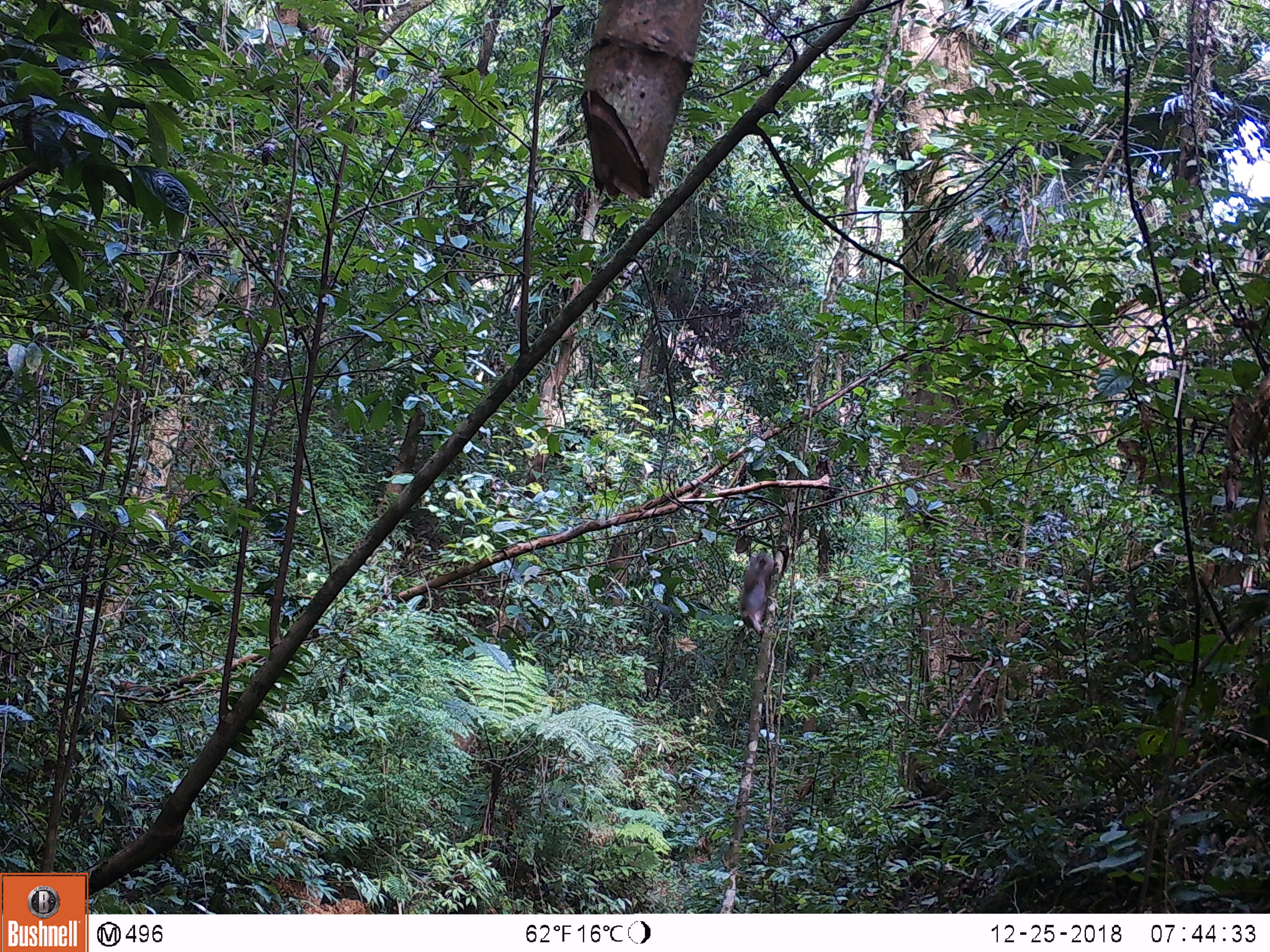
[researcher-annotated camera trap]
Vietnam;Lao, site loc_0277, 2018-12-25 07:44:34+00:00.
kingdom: Animalia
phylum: Chordata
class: Mammalia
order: Primates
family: Cercopithecidae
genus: Macaca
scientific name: Macaca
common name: macaque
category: unidentified macaque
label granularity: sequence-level